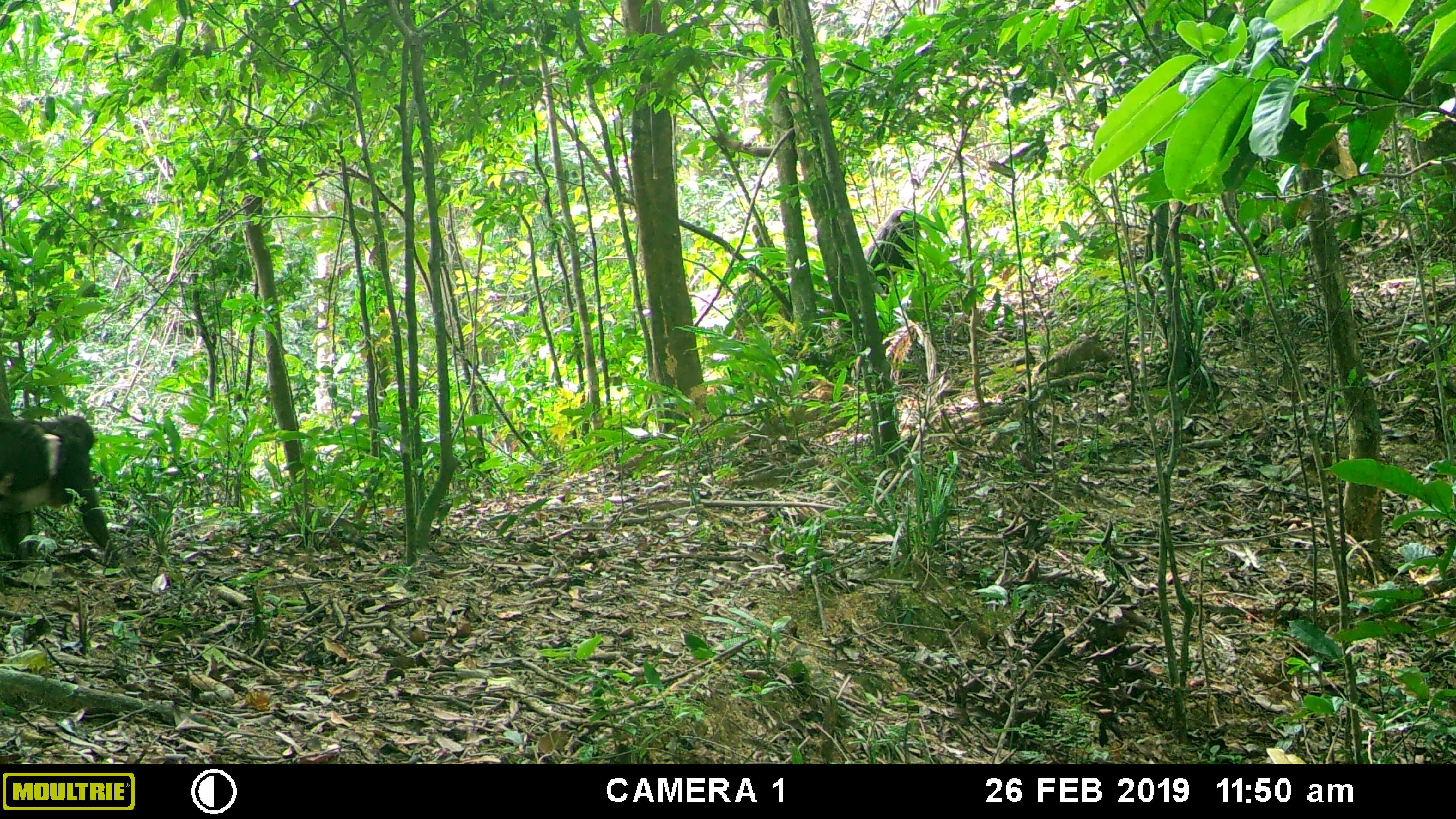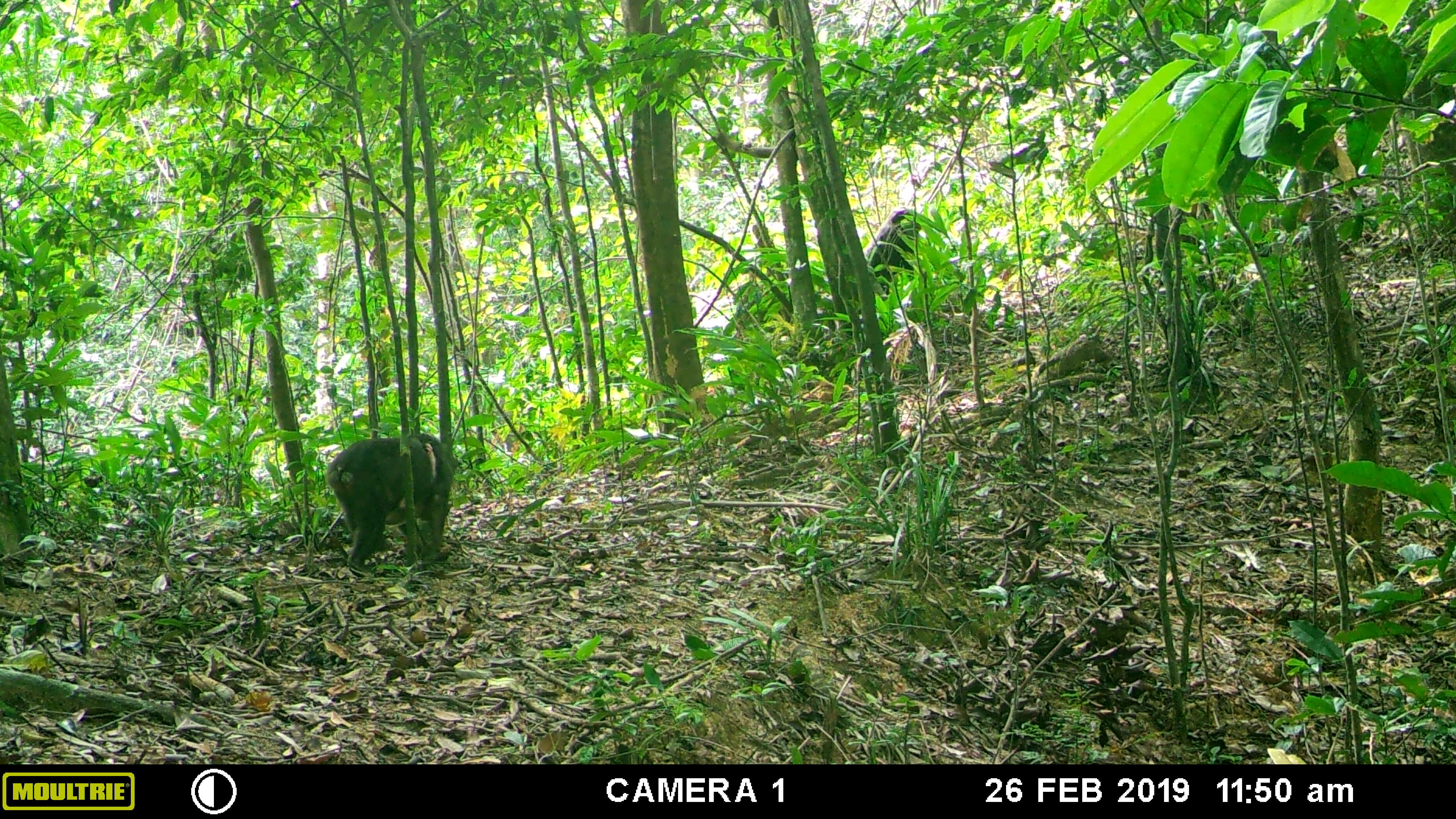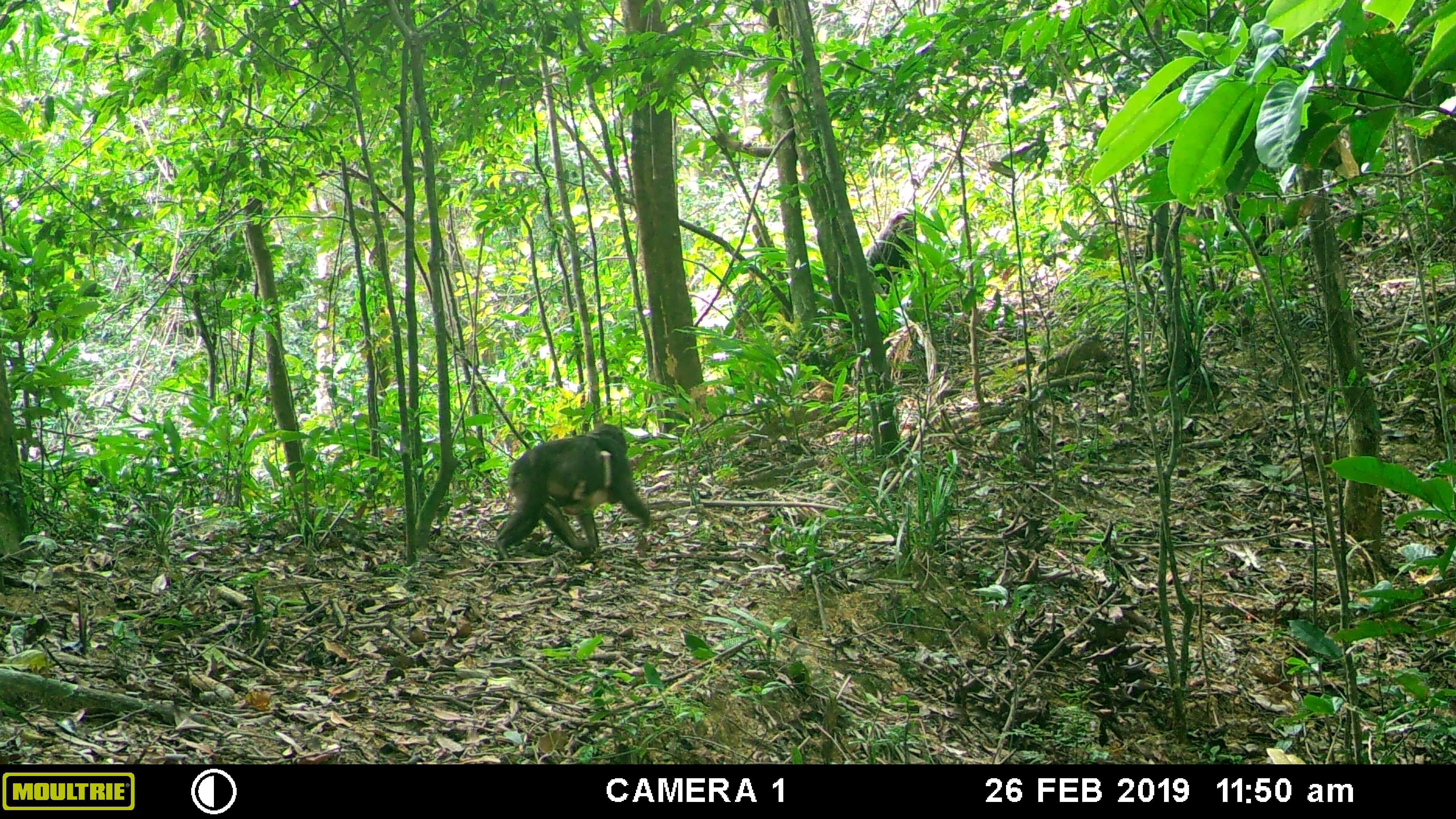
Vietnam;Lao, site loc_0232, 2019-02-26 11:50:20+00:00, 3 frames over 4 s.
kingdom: Animalia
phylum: Chordata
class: Mammalia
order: Primates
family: Cercopithecidae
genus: Macaca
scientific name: Macaca arctoides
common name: stump-tailed macaque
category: stump tailed macaque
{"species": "stump tailed macaque (stump-tailed macaque) (Macaca arctoides)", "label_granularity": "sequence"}